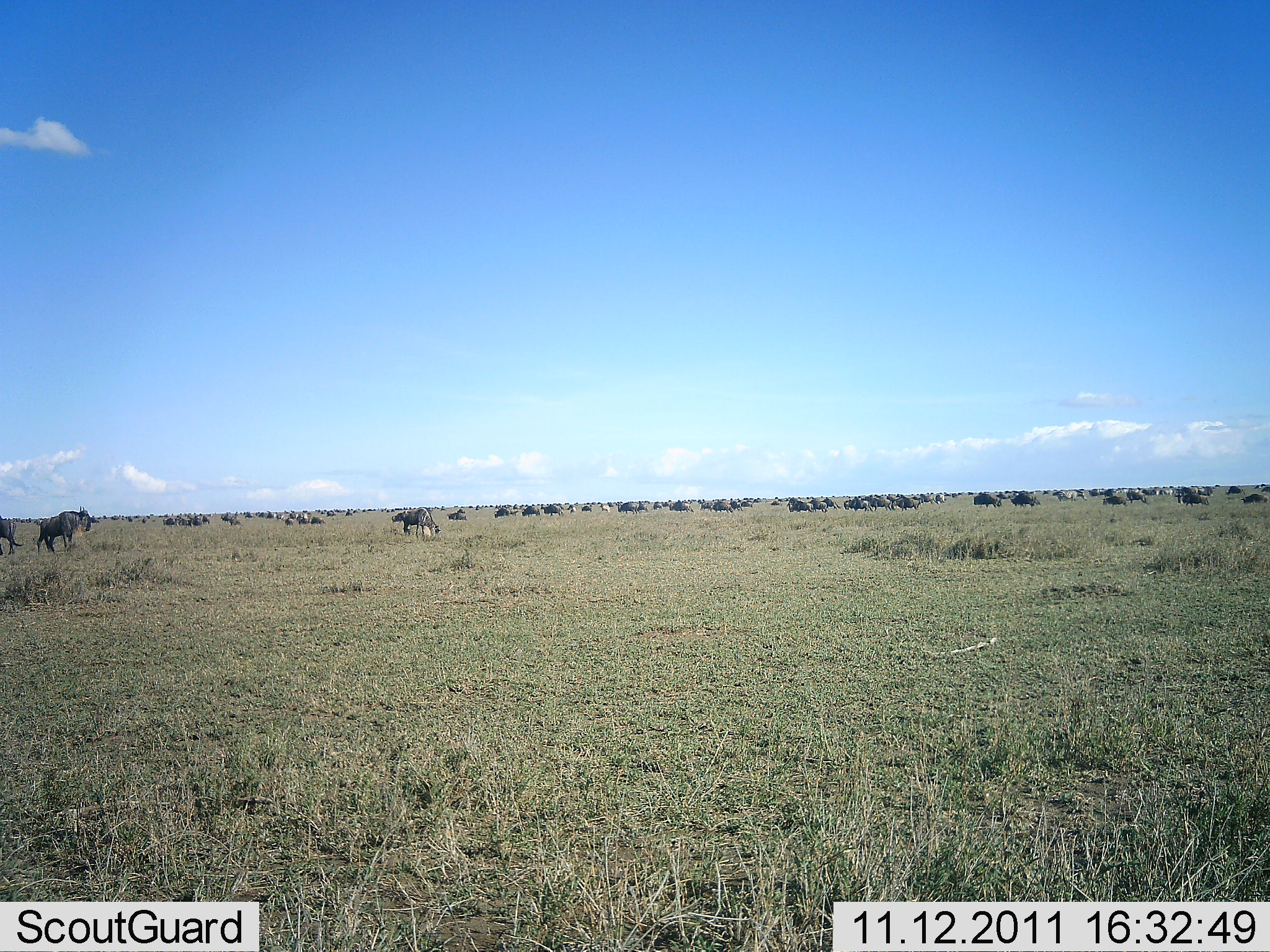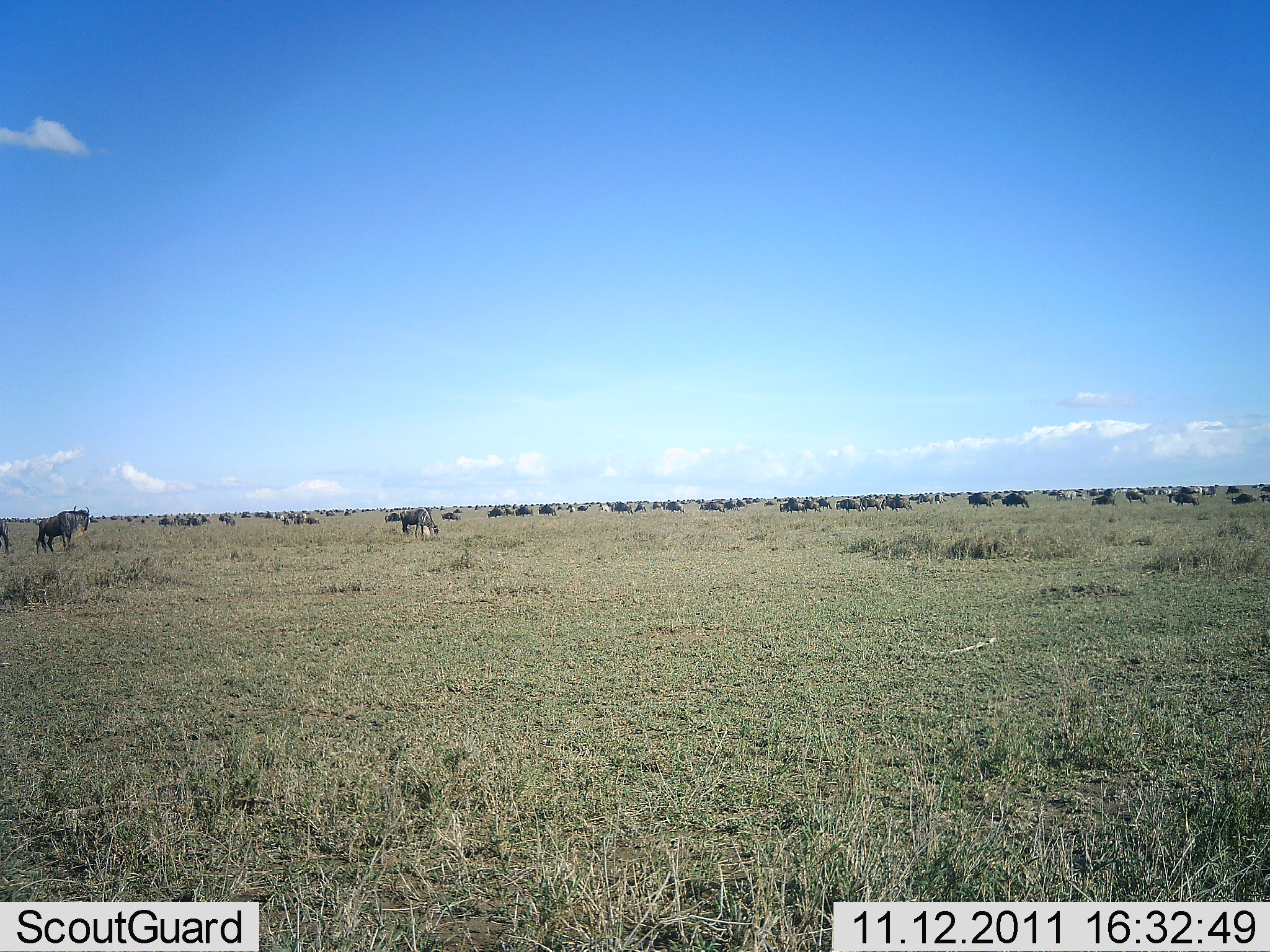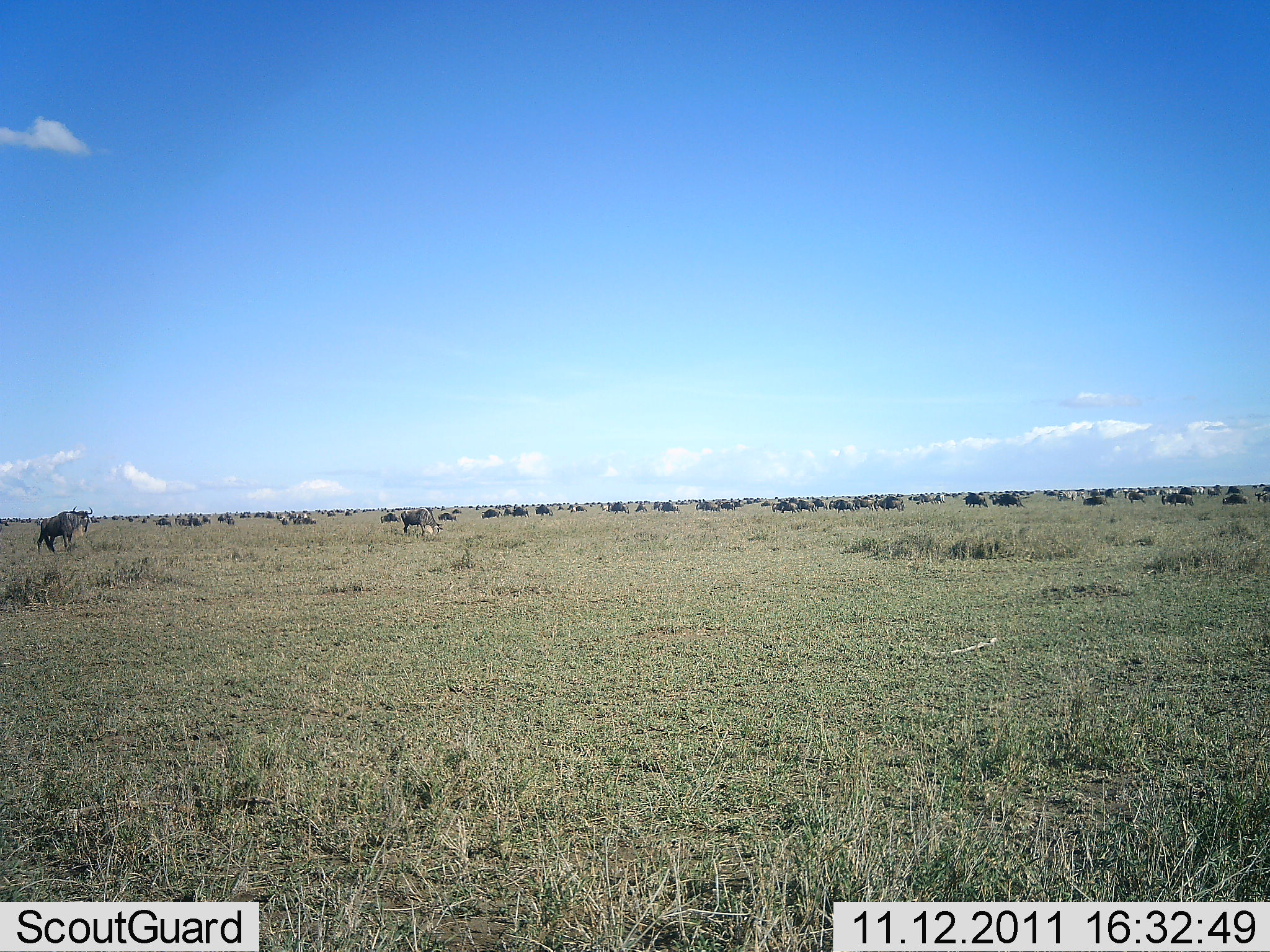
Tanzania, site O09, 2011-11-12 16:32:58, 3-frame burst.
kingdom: Animalia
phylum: Chordata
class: Mammalia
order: Artiodactyla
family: Bovidae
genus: Connochaetes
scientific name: Connochaetes taurinus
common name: blue wildebeest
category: wildebeest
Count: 51+.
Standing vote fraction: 44%.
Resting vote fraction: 12%.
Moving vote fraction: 81%.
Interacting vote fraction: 0%.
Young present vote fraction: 0%.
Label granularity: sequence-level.